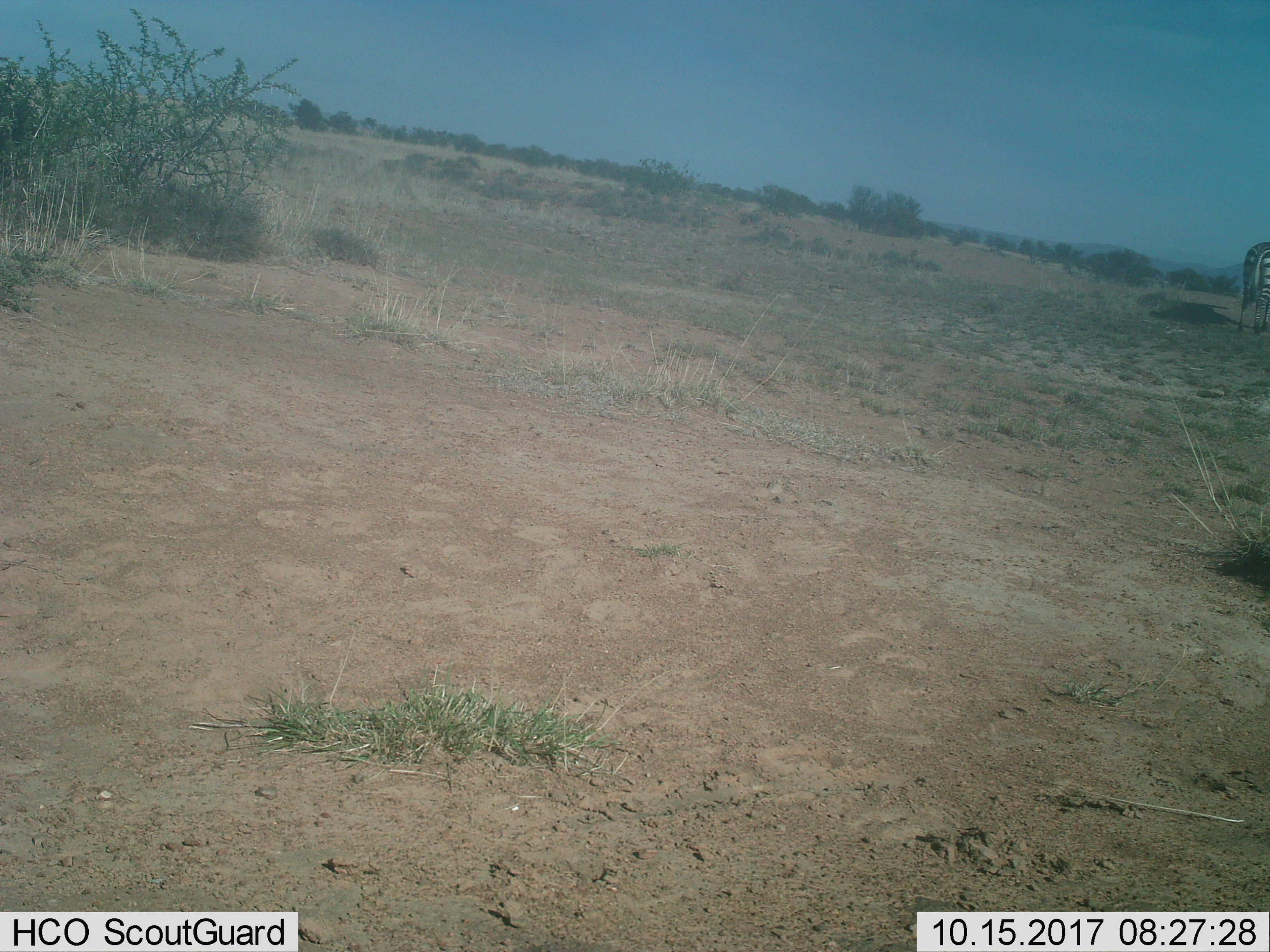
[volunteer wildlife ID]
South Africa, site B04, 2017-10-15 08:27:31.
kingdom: Animalia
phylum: Chordata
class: Mammalia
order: Perissodactyla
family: Equidae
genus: Equus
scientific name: Equus zebra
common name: mountain zebra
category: zebramountain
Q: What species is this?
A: Zebramountain (mountain zebra) (Equus zebra).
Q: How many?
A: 1.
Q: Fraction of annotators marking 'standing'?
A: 50%.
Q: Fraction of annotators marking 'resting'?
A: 0%.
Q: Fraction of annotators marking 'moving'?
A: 50%.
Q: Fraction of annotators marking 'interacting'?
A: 0%.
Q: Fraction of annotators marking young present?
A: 0%.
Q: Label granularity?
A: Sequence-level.